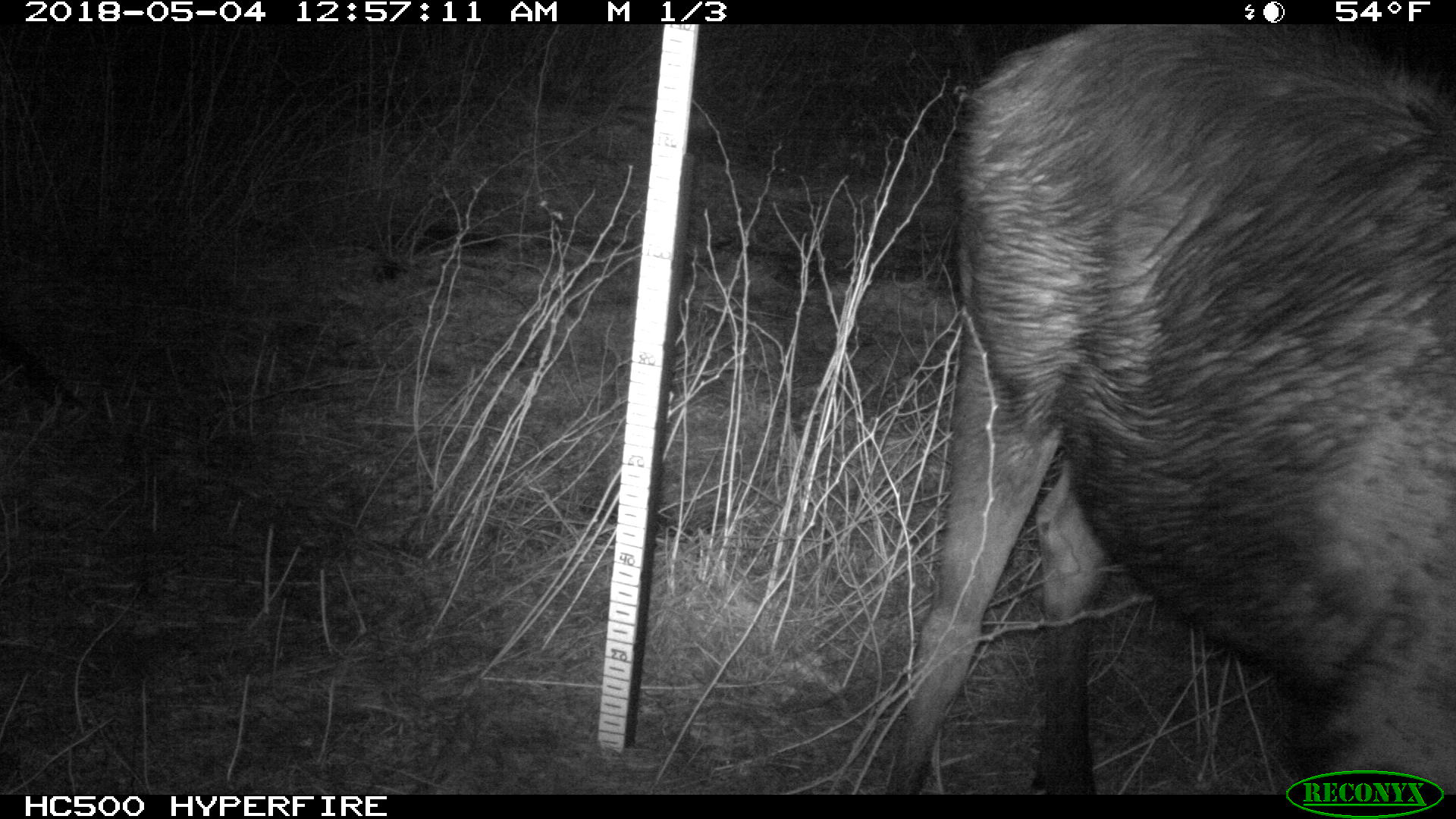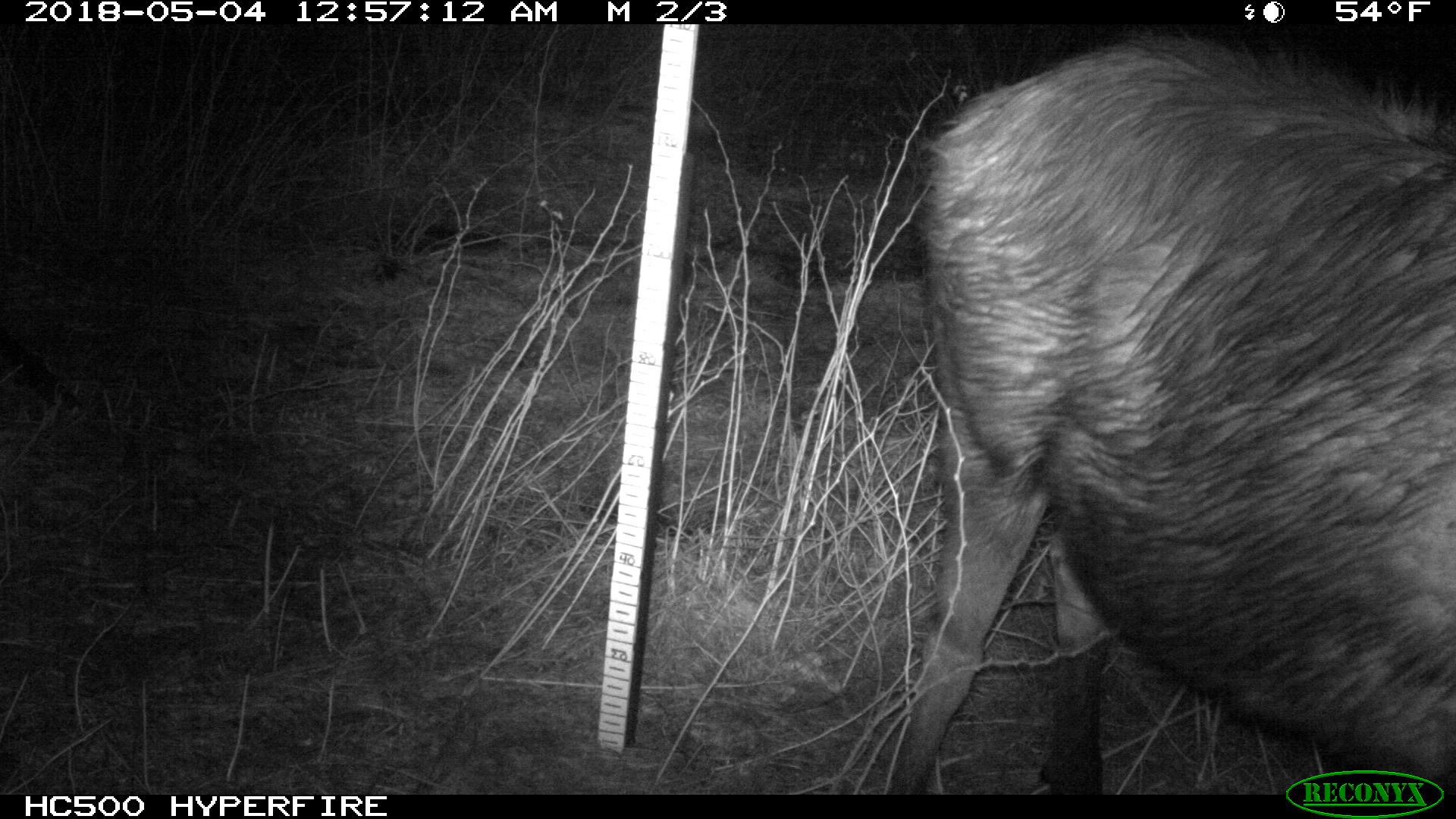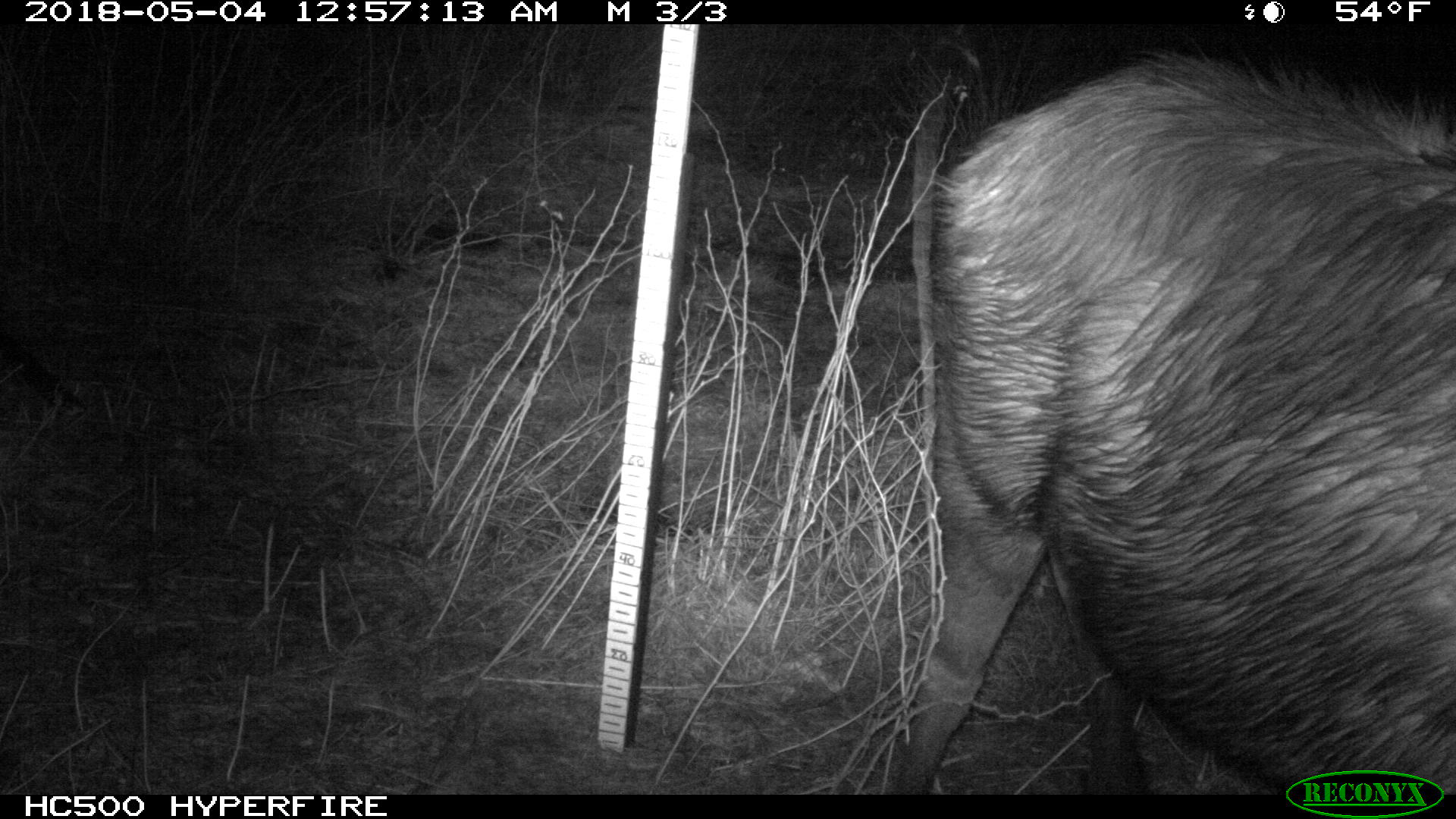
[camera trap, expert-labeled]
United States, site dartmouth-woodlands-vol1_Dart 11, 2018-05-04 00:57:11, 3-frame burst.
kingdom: Animalia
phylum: Chordata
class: Mammalia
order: Artiodactyla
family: Cervidae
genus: Alces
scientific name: Alces alces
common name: moose